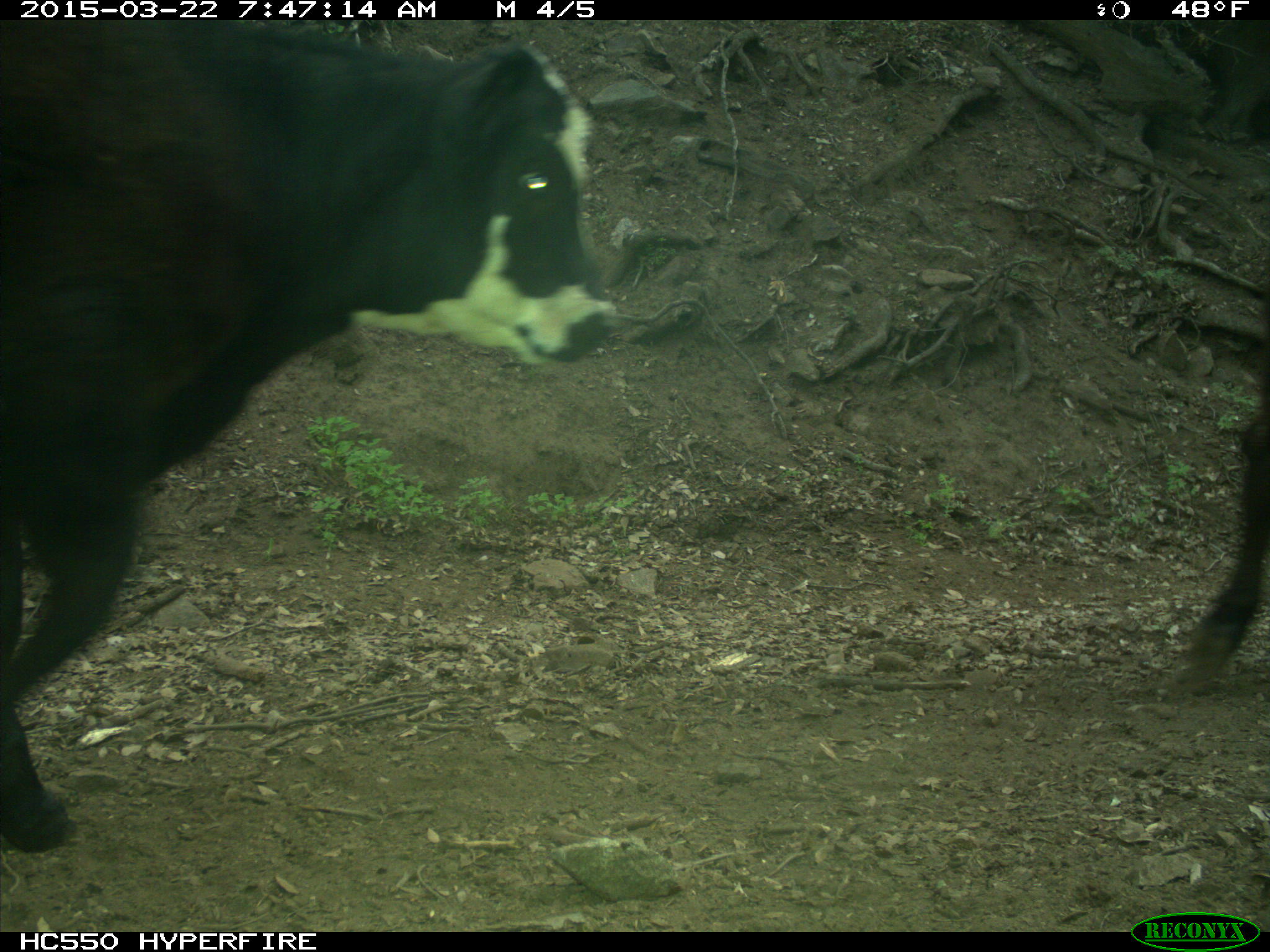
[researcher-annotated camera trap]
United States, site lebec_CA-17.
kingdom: Animalia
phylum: Chordata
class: Mammalia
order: Artiodactyla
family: Bovidae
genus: Bos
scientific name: Bos taurus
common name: domestic cow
Bos taurus (domestic cow).